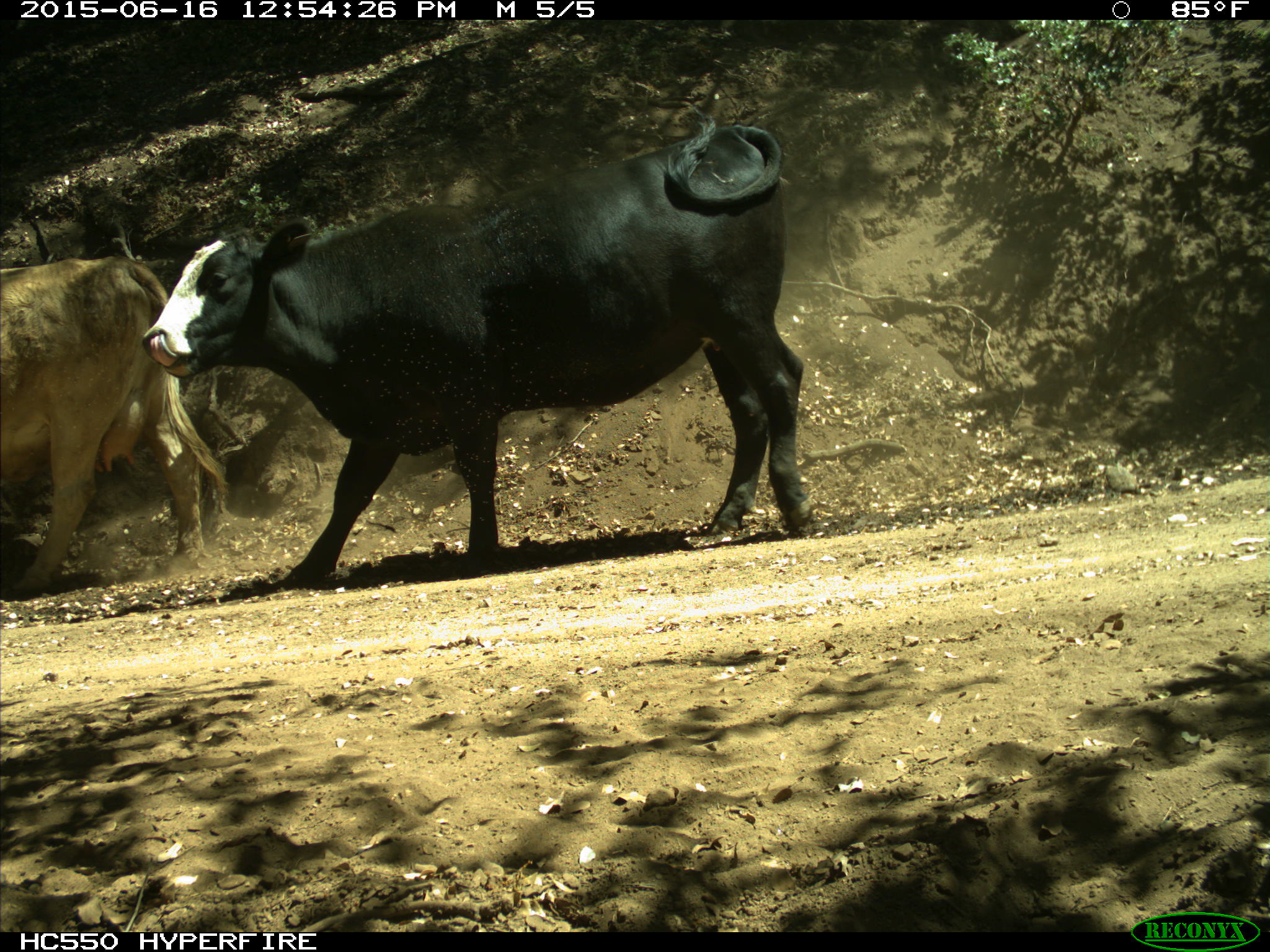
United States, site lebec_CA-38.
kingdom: Animalia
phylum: Chordata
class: Mammalia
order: Artiodactyla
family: Bovidae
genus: Bos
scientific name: Bos taurus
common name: domestic cow